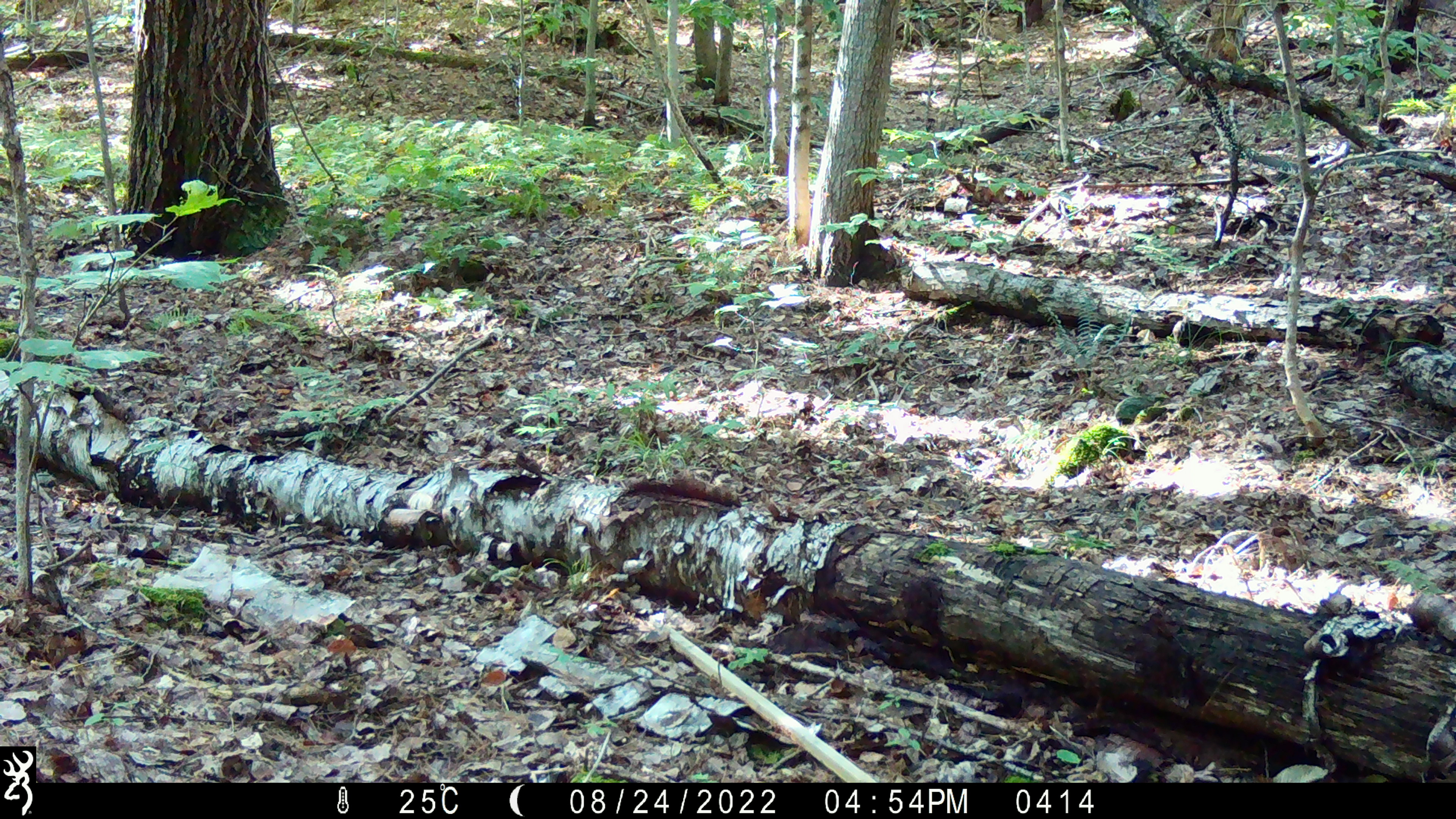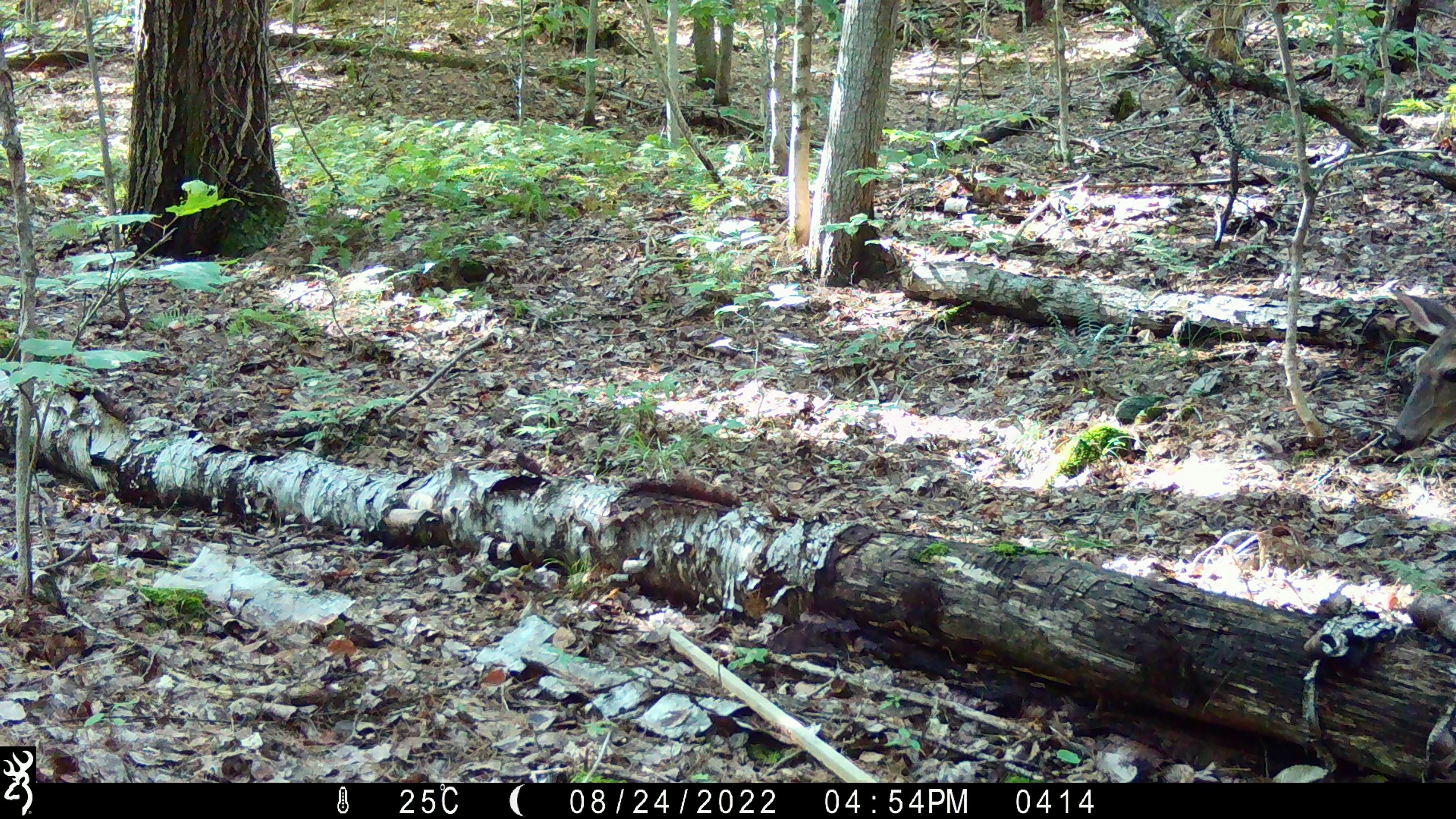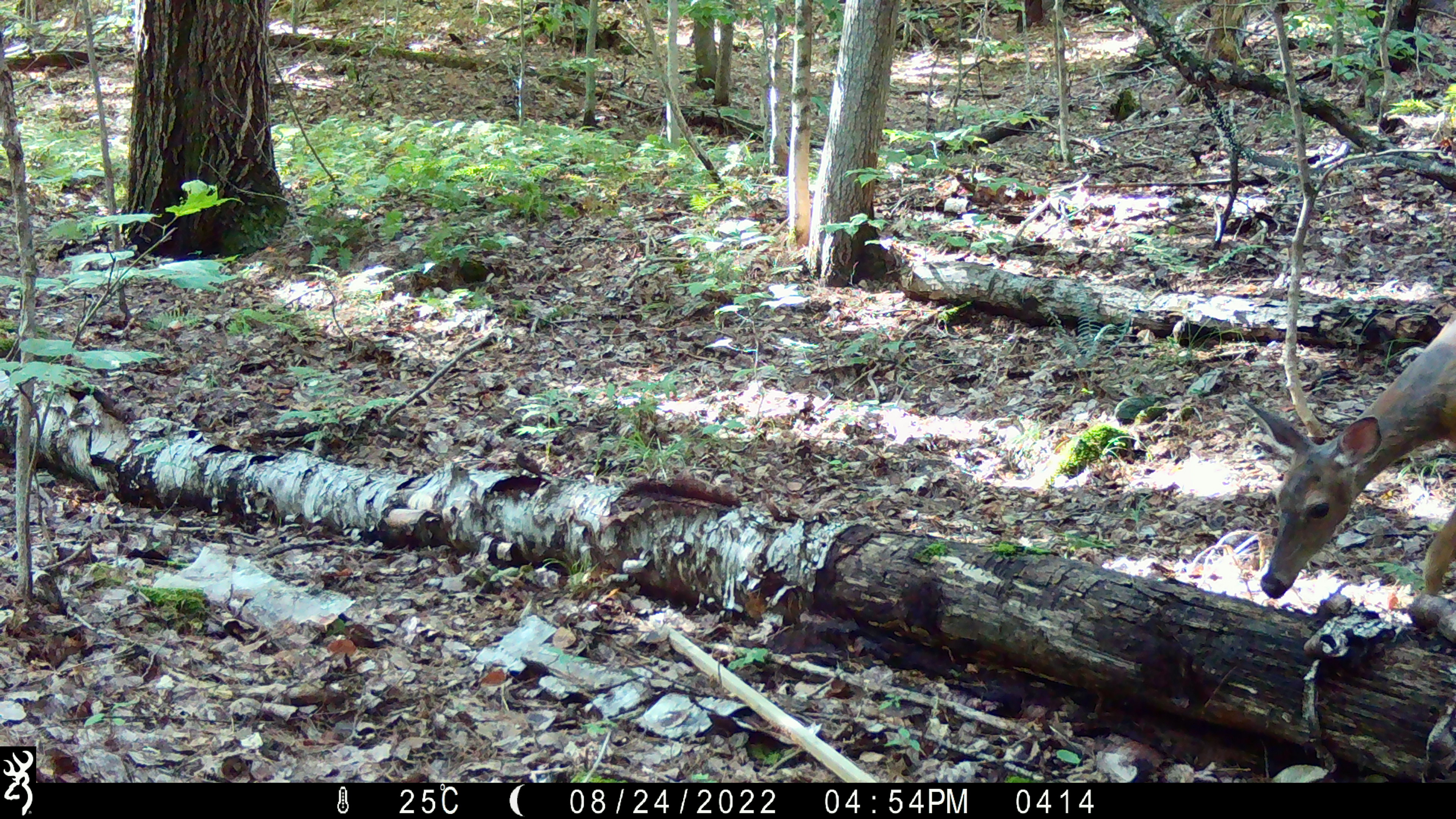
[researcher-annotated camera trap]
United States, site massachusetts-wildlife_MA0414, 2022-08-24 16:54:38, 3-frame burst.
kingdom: Animalia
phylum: Chordata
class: Mammalia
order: Artiodactyla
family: Cervidae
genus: Odocoileus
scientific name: Odocoileus virginianus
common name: white-tailed deer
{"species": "white-tailed deer (Odocoileus virginianus)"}